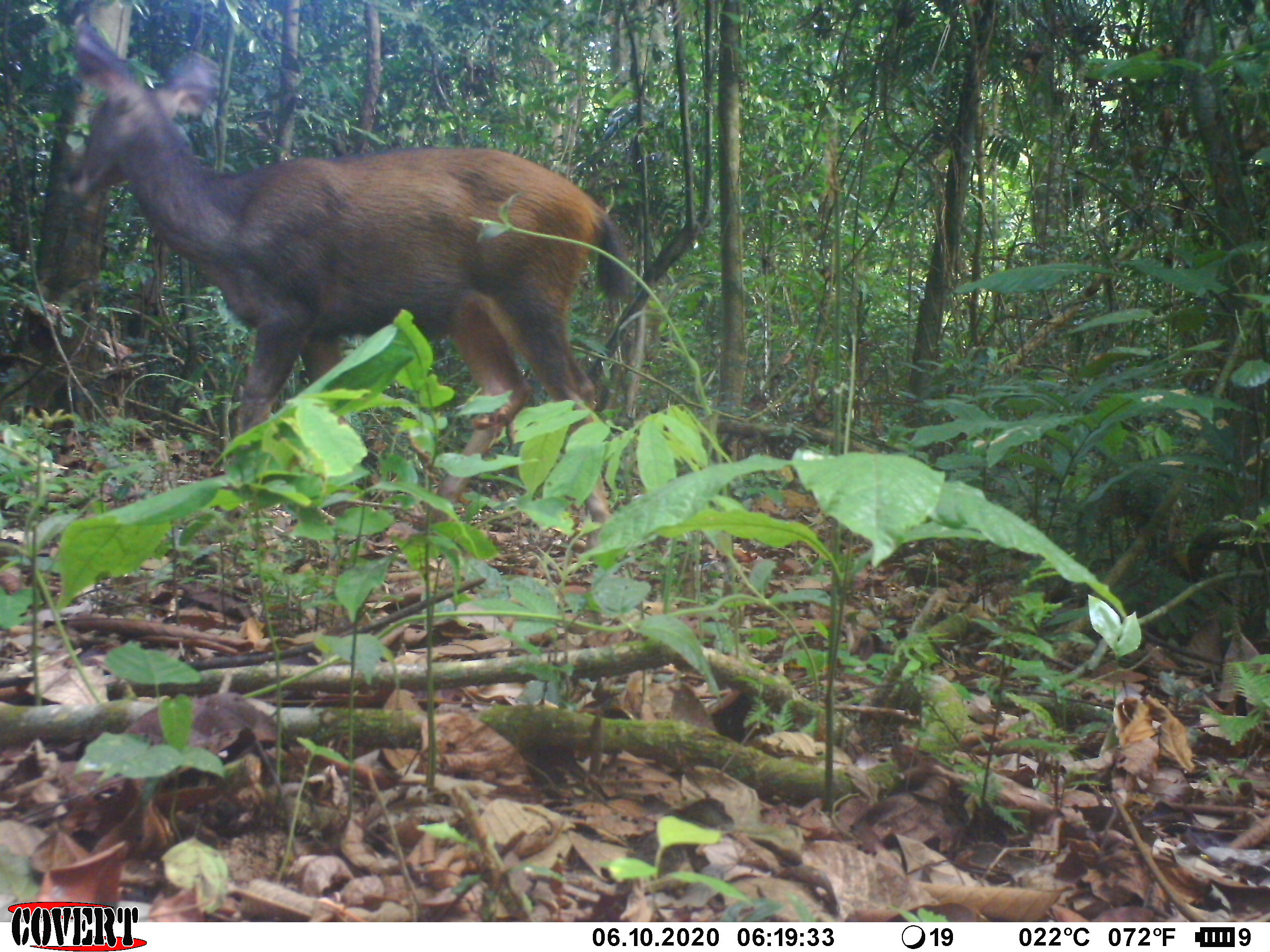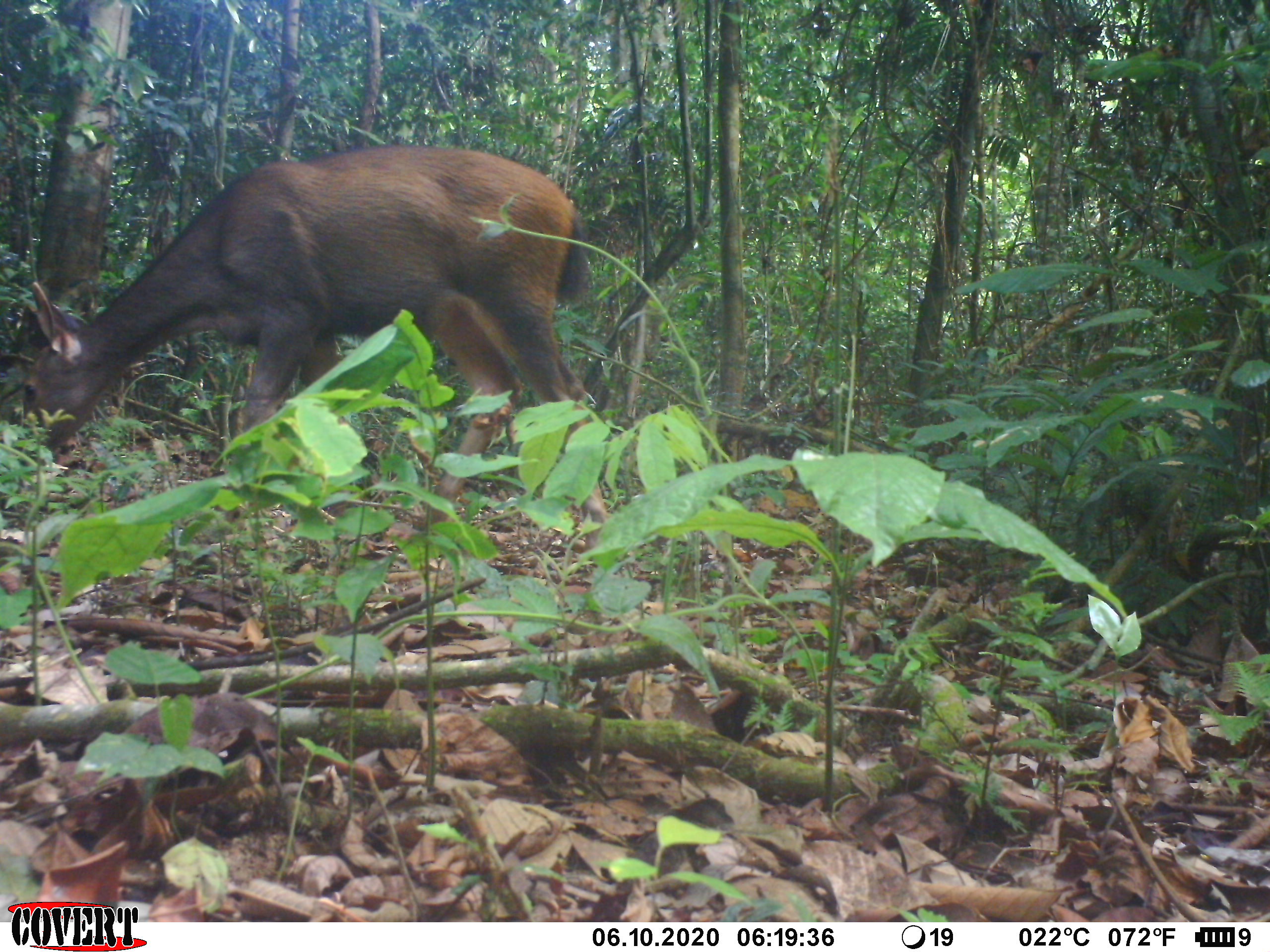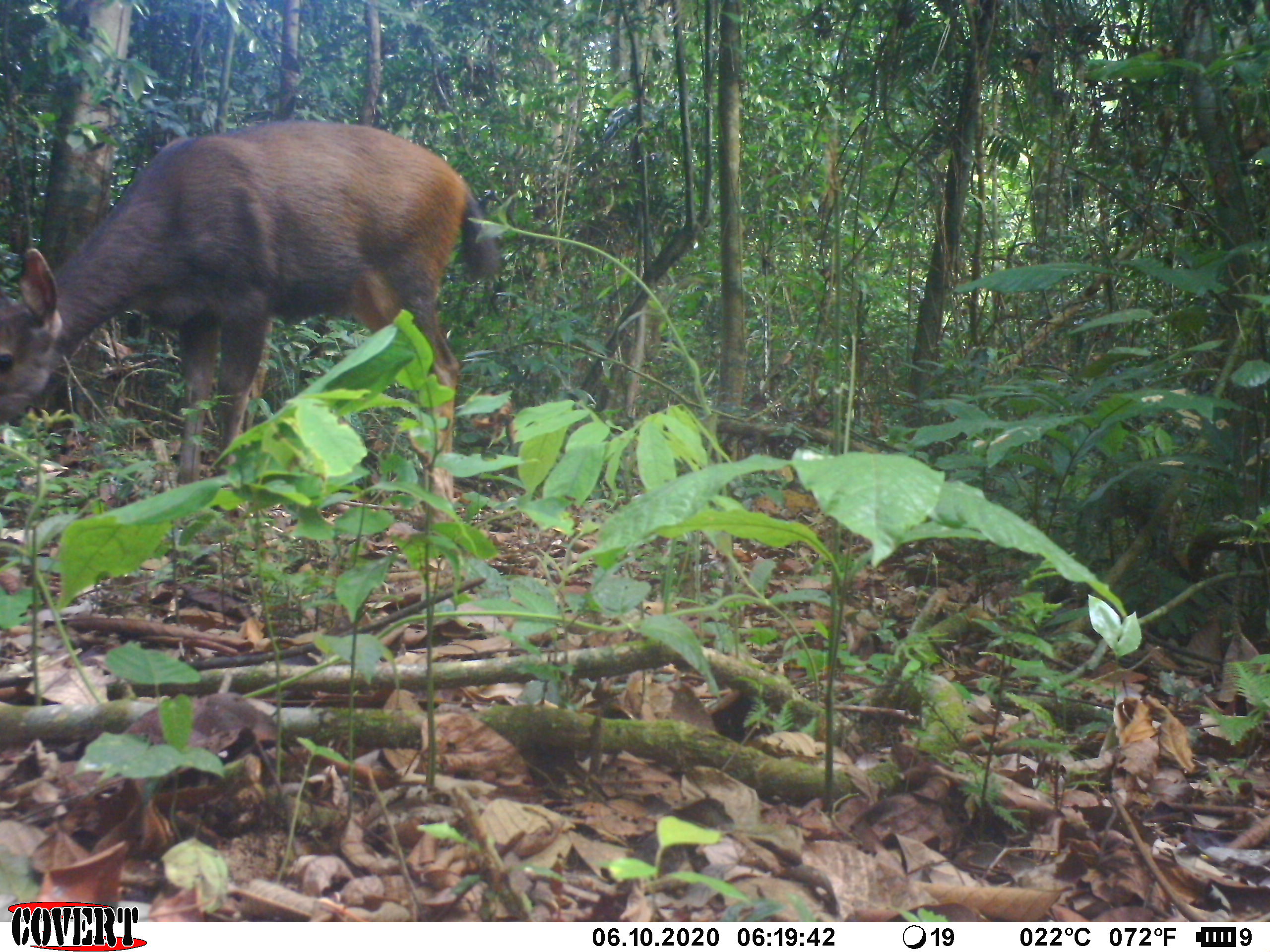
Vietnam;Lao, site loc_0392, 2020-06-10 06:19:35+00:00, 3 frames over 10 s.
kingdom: Animalia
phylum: Chordata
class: Mammalia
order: Artiodactyla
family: Cervidae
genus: Rusa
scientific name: Rusa unicolor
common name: sambar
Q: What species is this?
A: Sambar (Rusa unicolor).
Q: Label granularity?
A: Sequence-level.